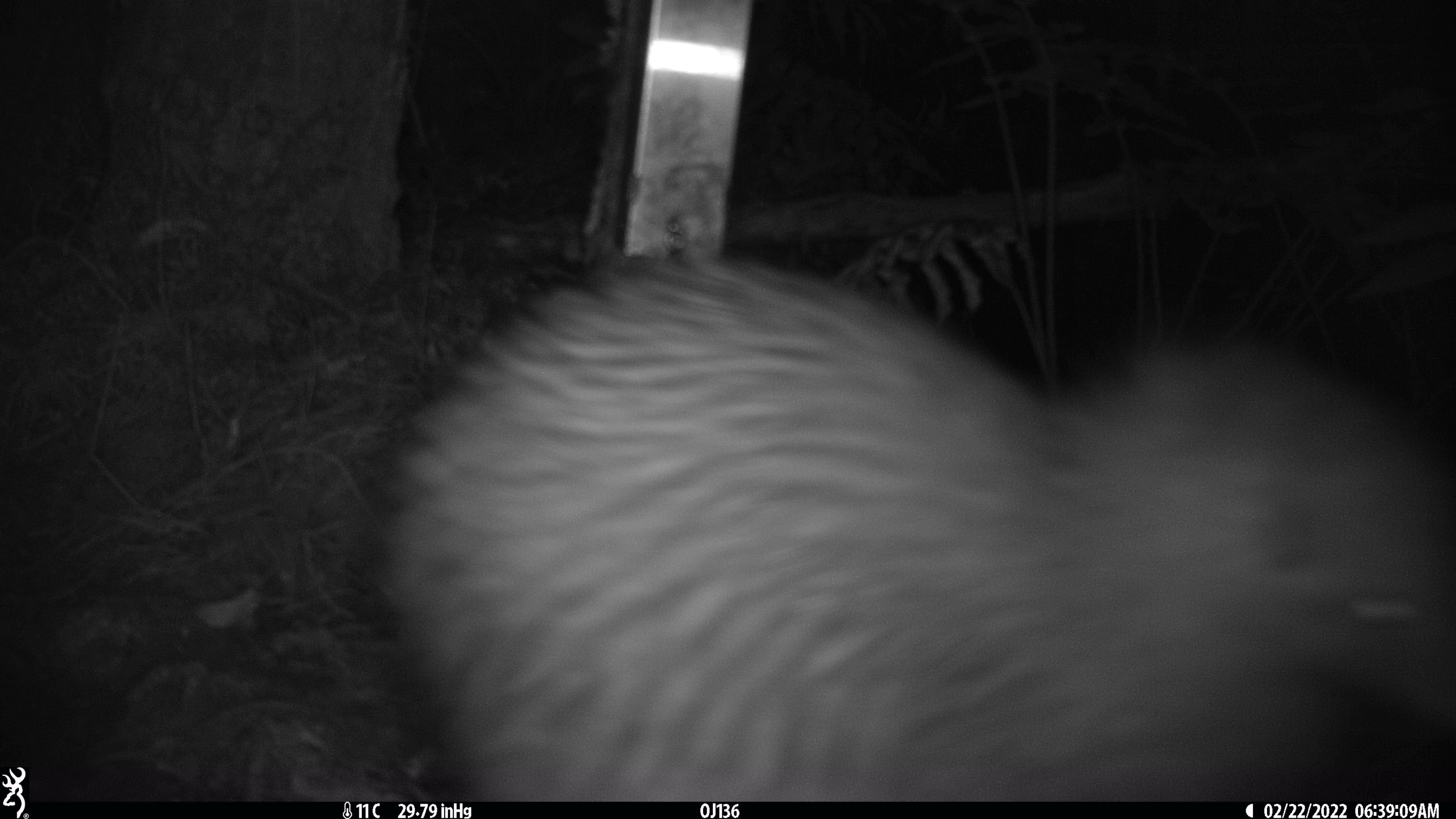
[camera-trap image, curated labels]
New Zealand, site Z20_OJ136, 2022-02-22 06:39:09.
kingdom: Animalia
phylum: Chordata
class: Aves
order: Apterygiformes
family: Apterygidae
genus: Apteryx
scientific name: Apteryx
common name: kiwi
Kiwi (Apteryx).